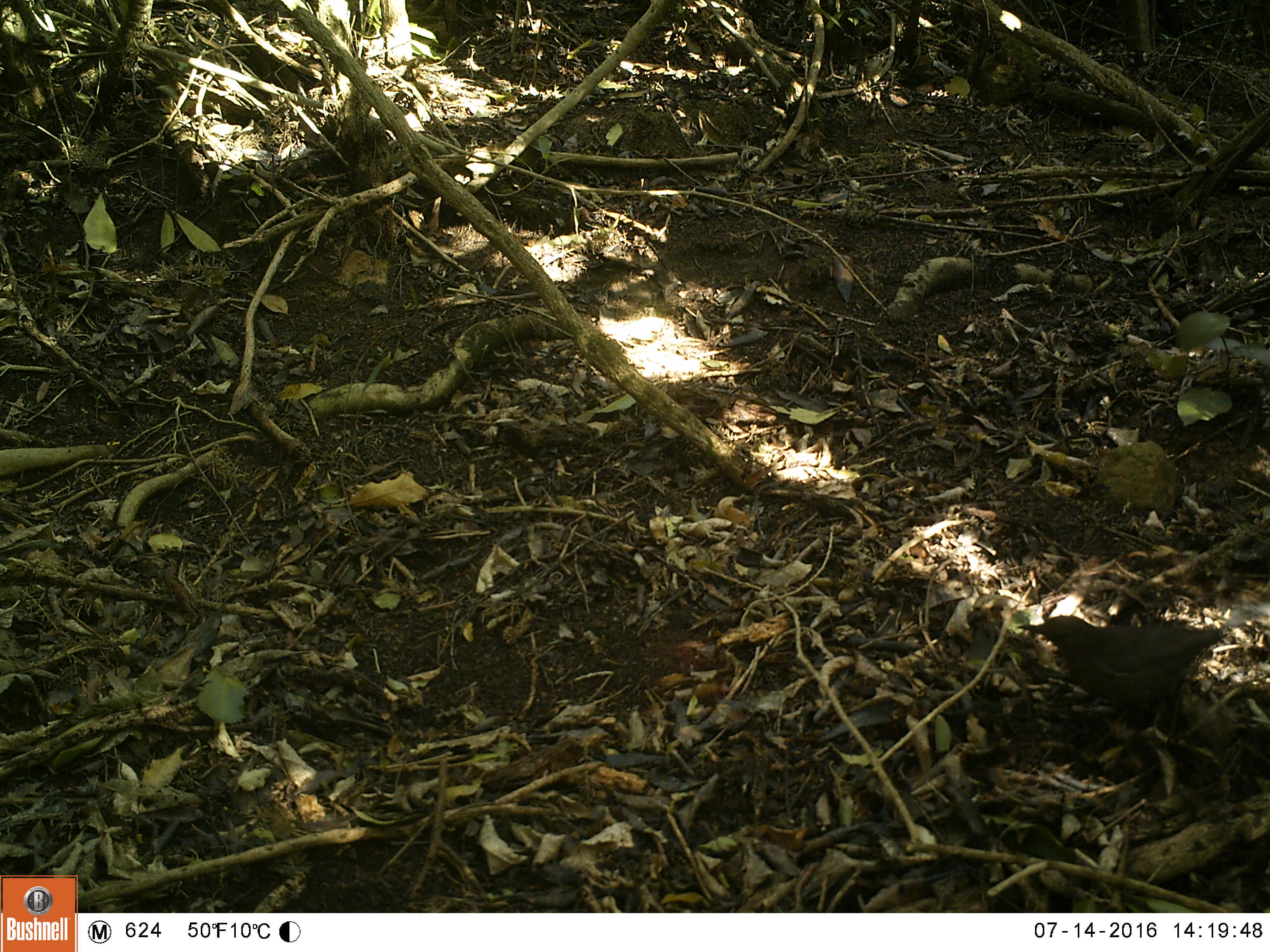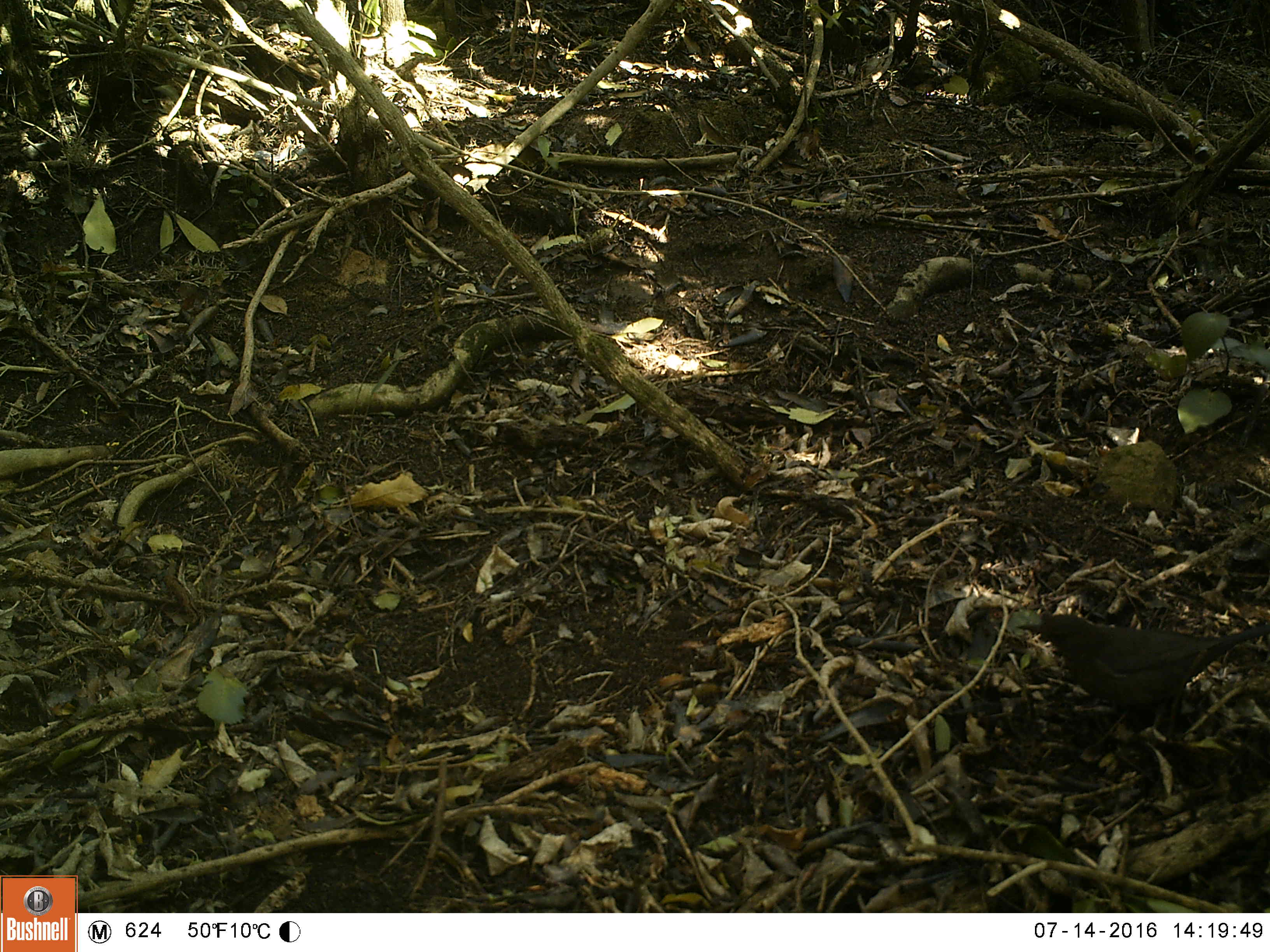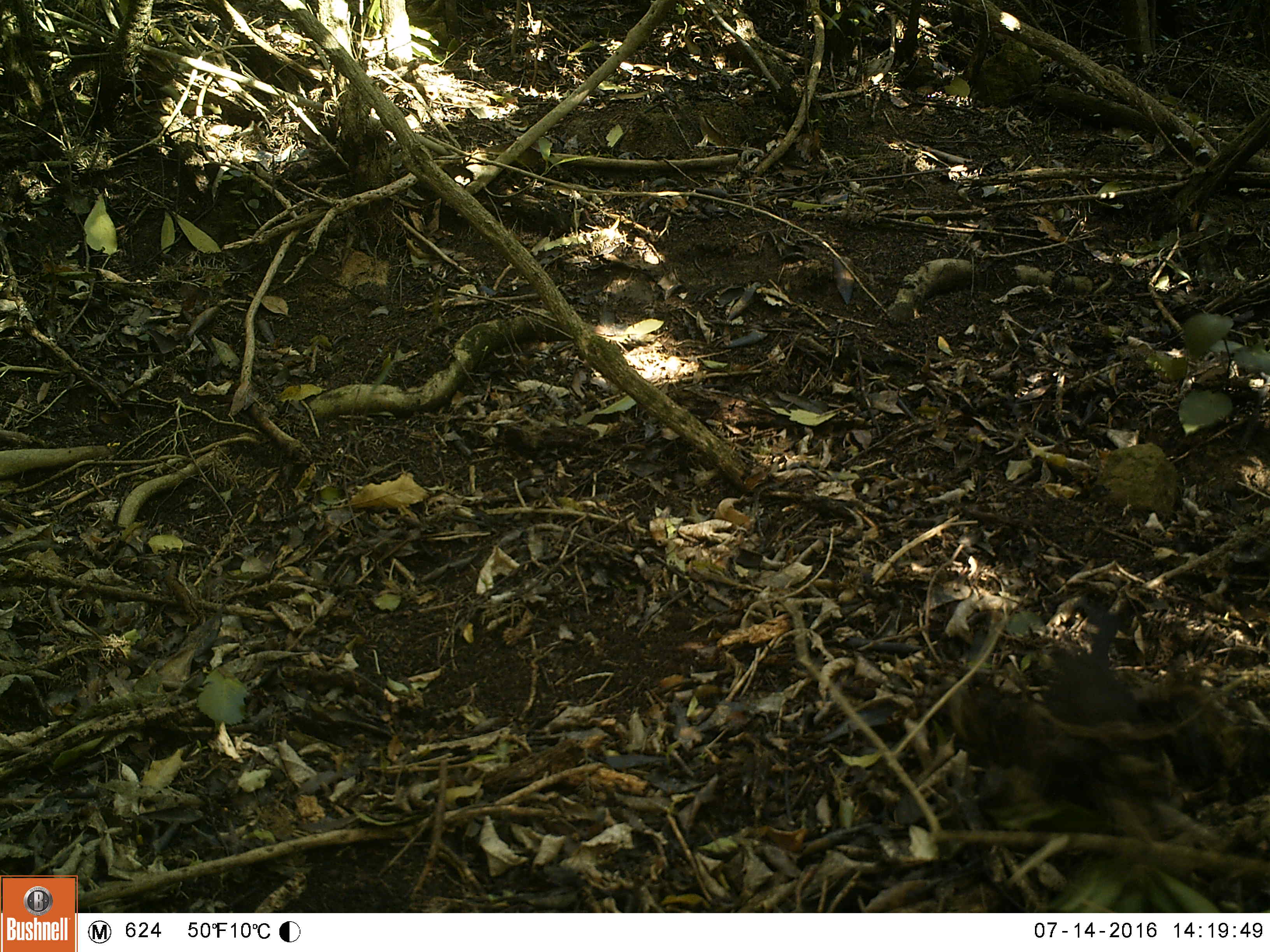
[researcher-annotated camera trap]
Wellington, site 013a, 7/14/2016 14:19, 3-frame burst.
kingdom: Animalia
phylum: Chordata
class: Aves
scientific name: Aves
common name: bird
Bird (Aves).